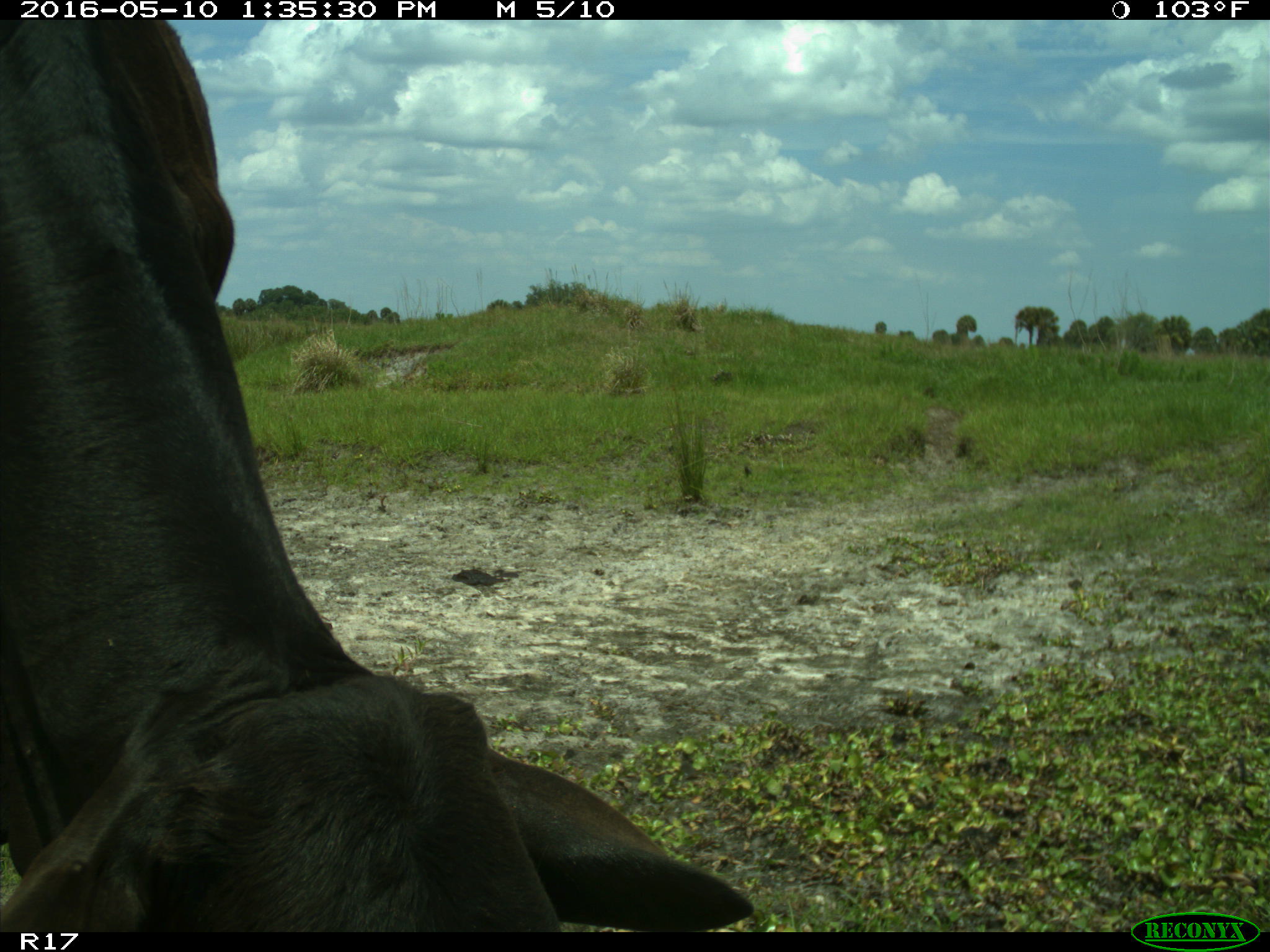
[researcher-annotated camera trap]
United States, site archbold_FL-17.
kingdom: Animalia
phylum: Chordata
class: Mammalia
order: Artiodactyla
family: Bovidae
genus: Bos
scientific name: Bos taurus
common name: domestic cow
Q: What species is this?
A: Bos taurus (domestic cow).